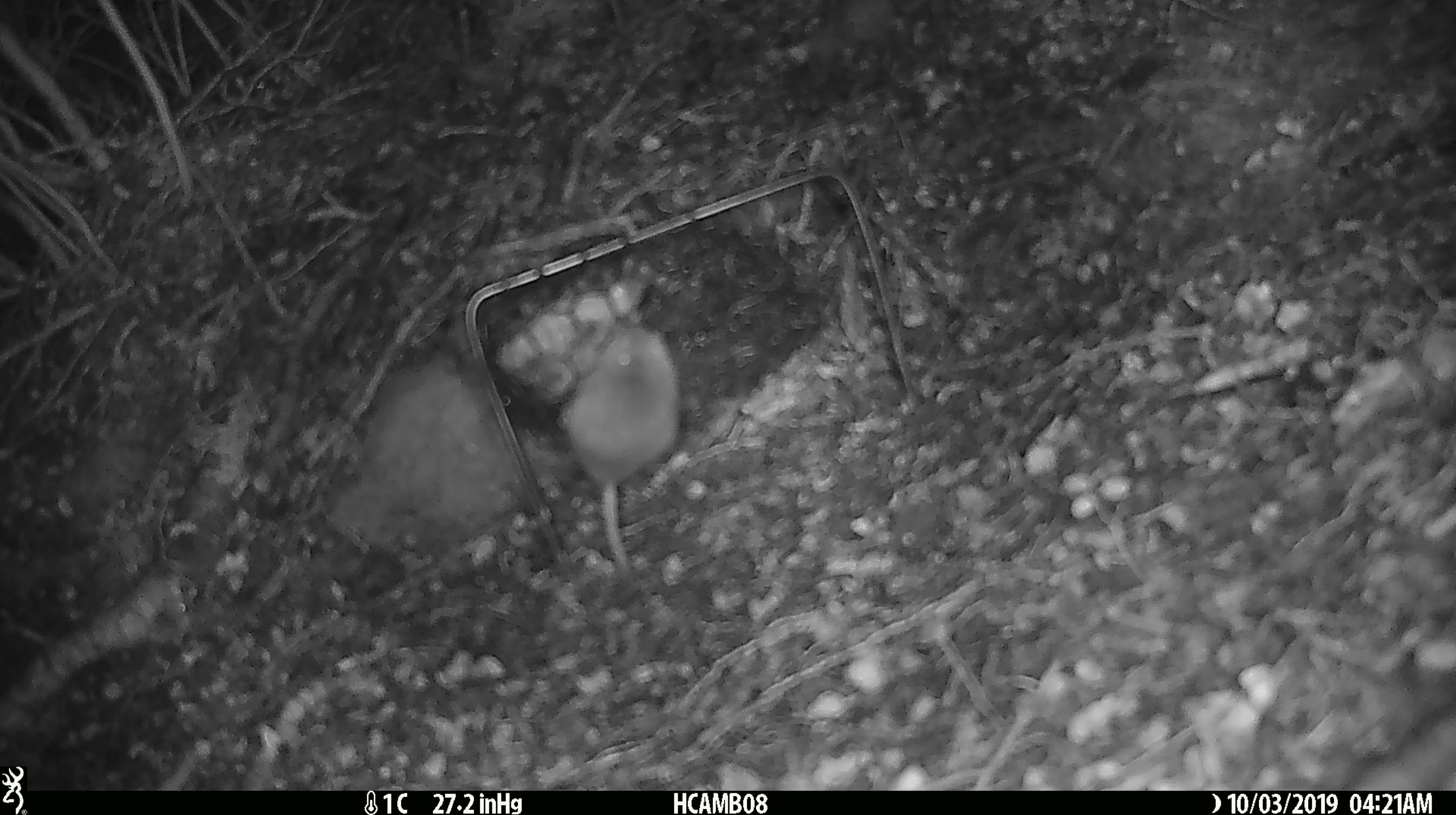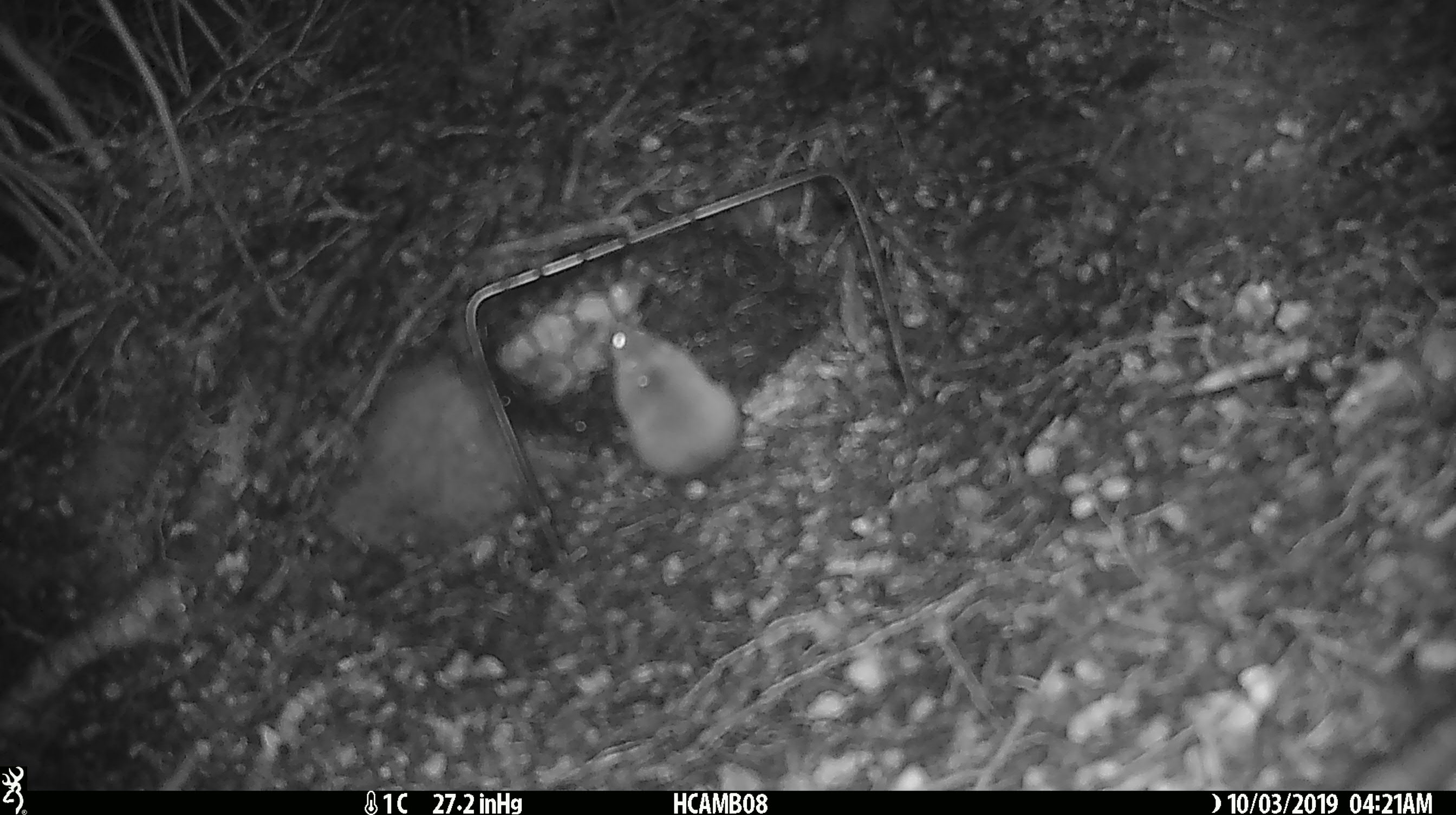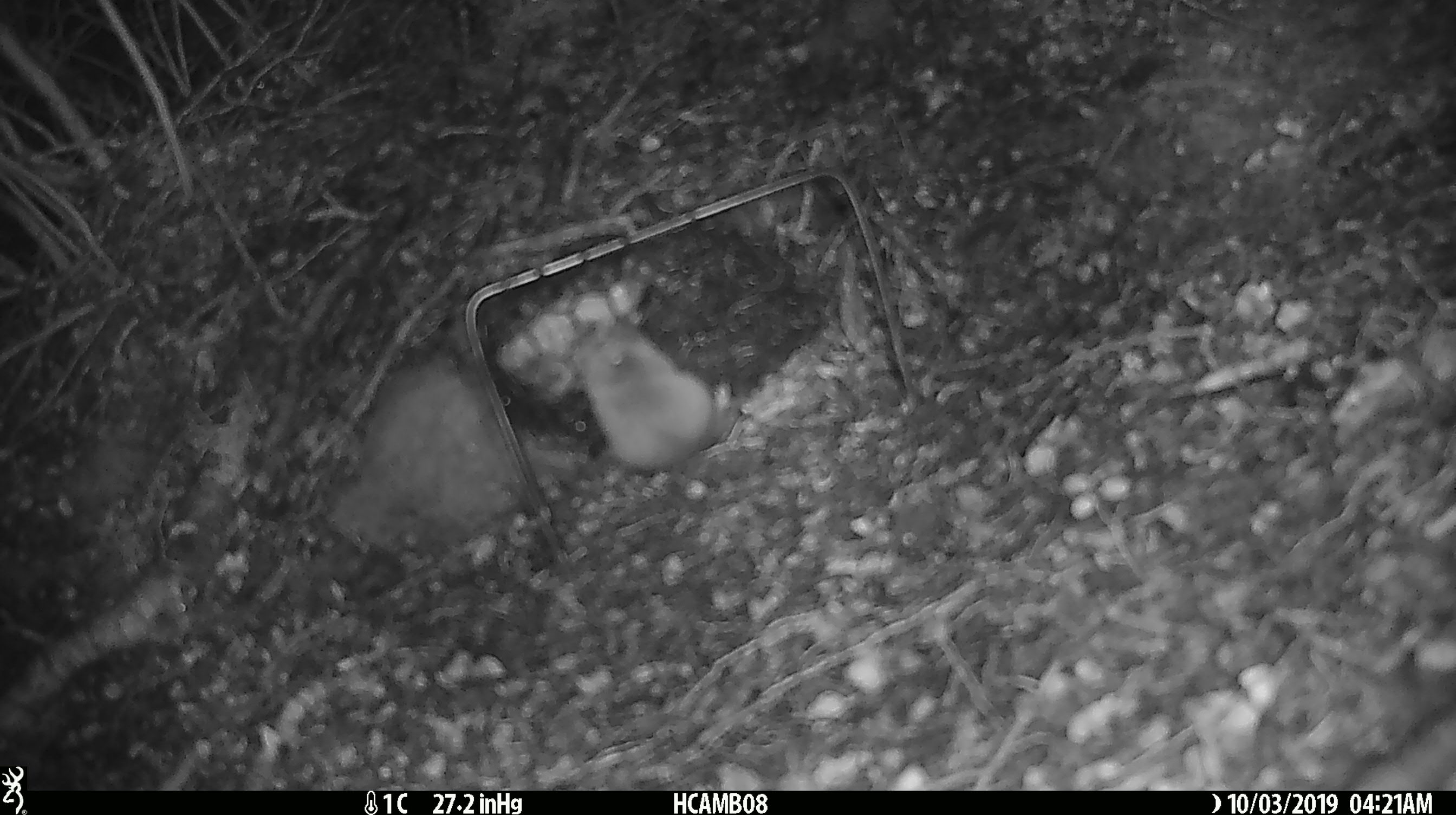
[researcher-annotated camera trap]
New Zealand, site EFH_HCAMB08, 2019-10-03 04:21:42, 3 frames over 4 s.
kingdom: Animalia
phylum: Chordata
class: Mammalia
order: Rodentia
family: Muridae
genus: Mus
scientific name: Mus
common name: mouse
Mouse (Mus).